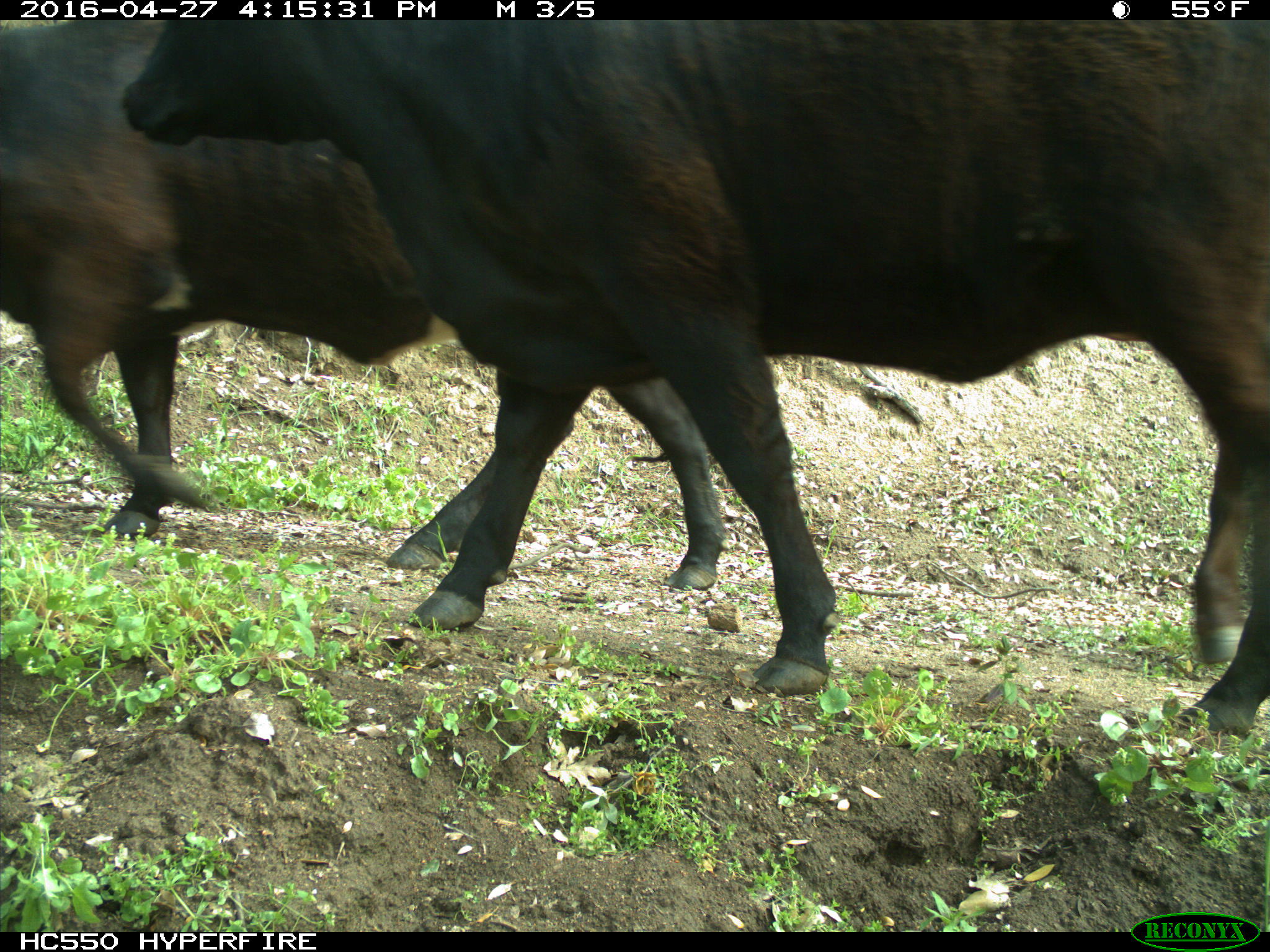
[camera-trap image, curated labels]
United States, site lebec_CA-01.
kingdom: Animalia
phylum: Chordata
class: Mammalia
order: Artiodactyla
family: Bovidae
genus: Bos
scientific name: Bos taurus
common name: domestic cow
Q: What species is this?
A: Bos taurus (domestic cow).